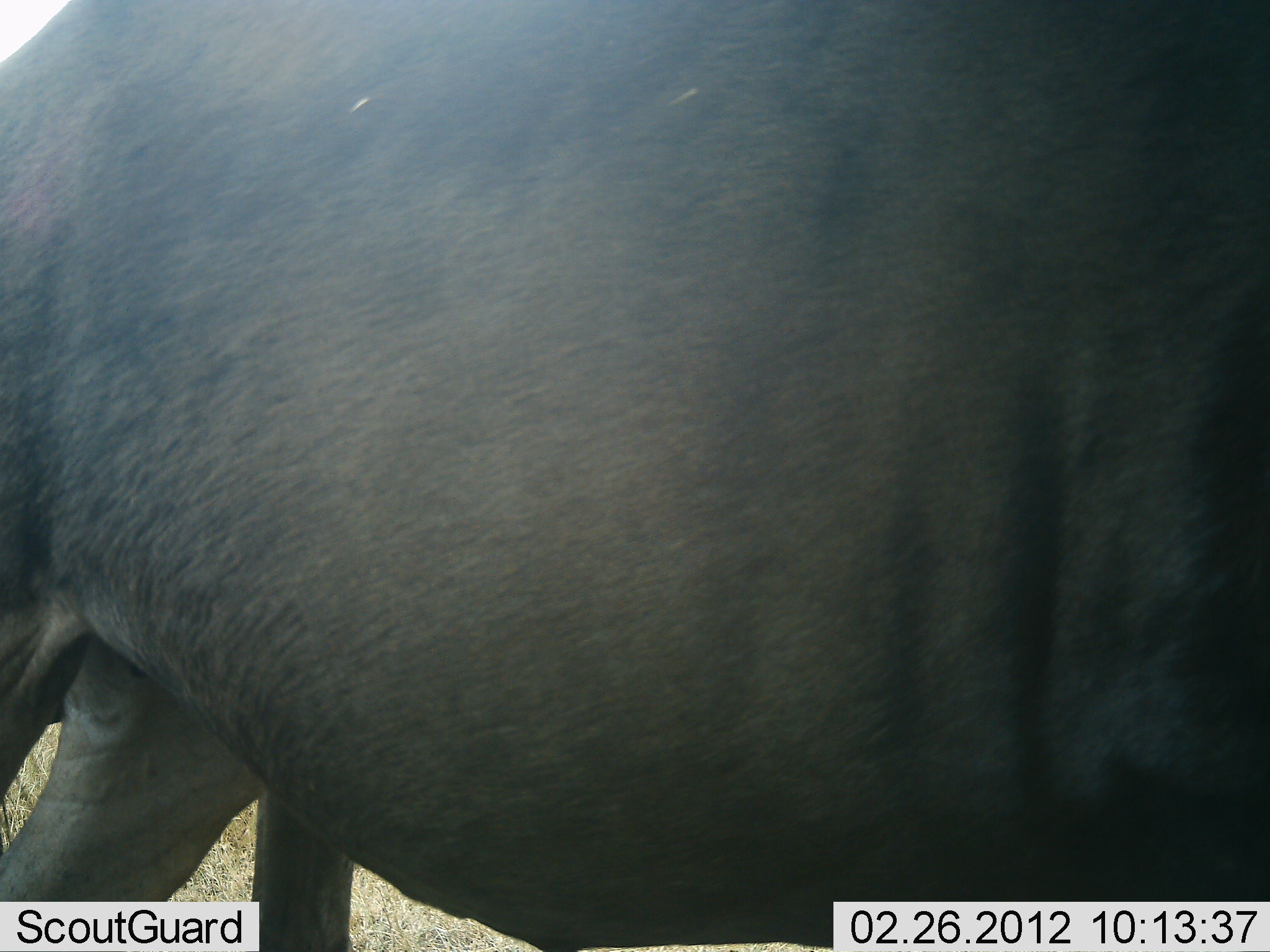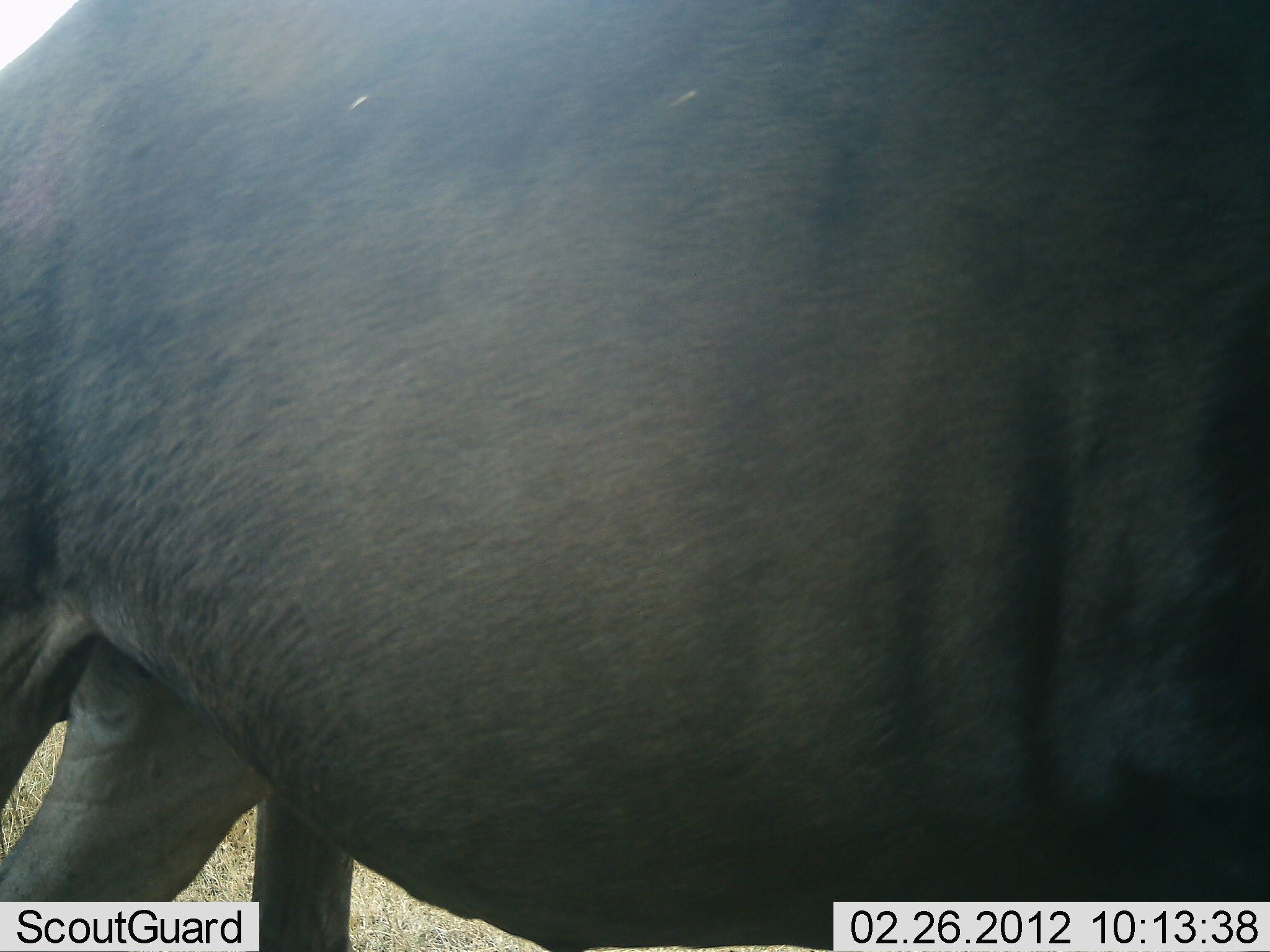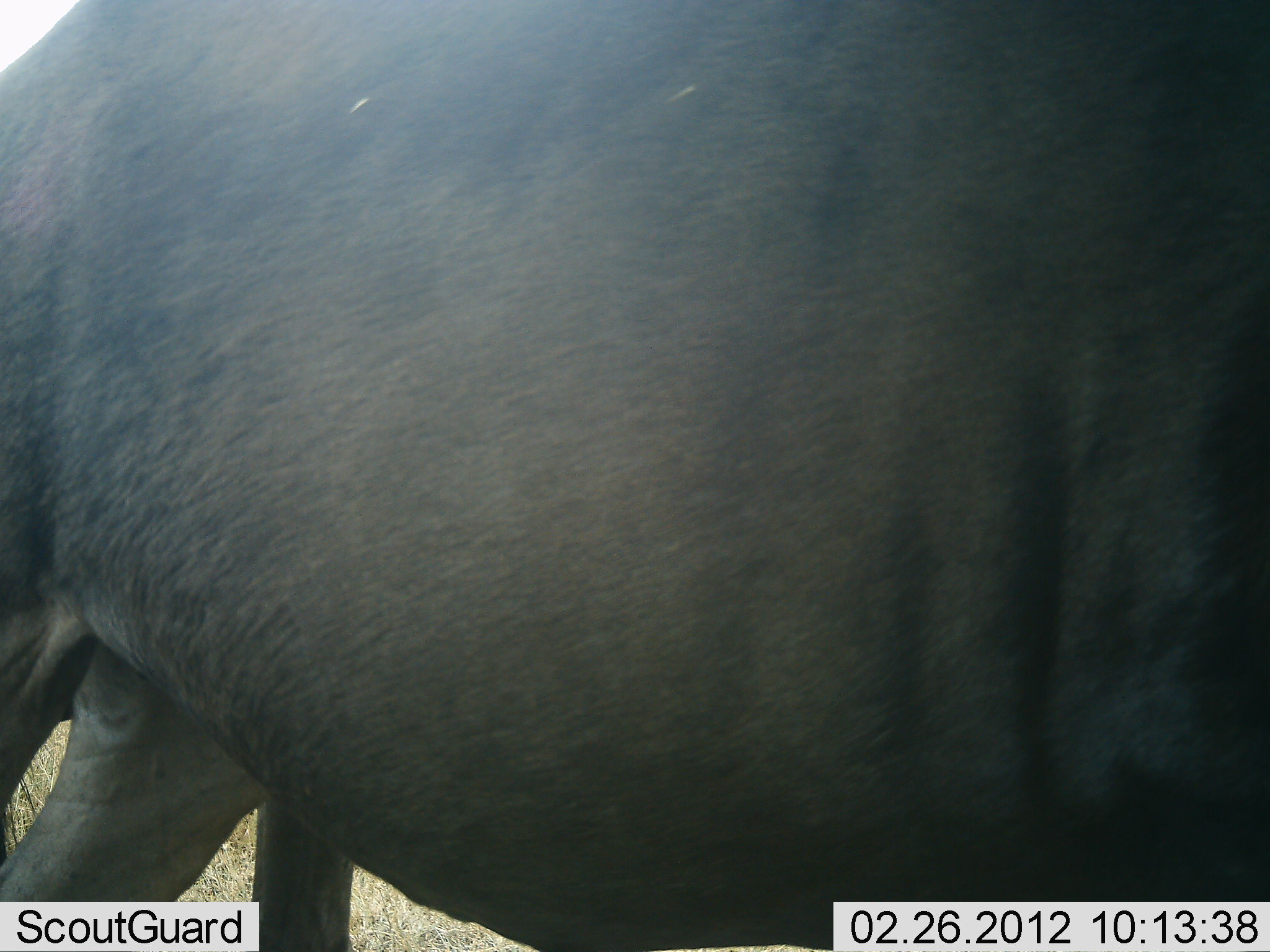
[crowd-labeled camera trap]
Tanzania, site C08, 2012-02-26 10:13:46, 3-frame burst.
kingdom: Animalia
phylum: Chordata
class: Mammalia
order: Artiodactyla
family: Bovidae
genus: Connochaetes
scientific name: Connochaetes taurinus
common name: blue wildebeest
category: wildebeest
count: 1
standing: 95%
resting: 0%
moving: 0%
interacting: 0%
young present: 0%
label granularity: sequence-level